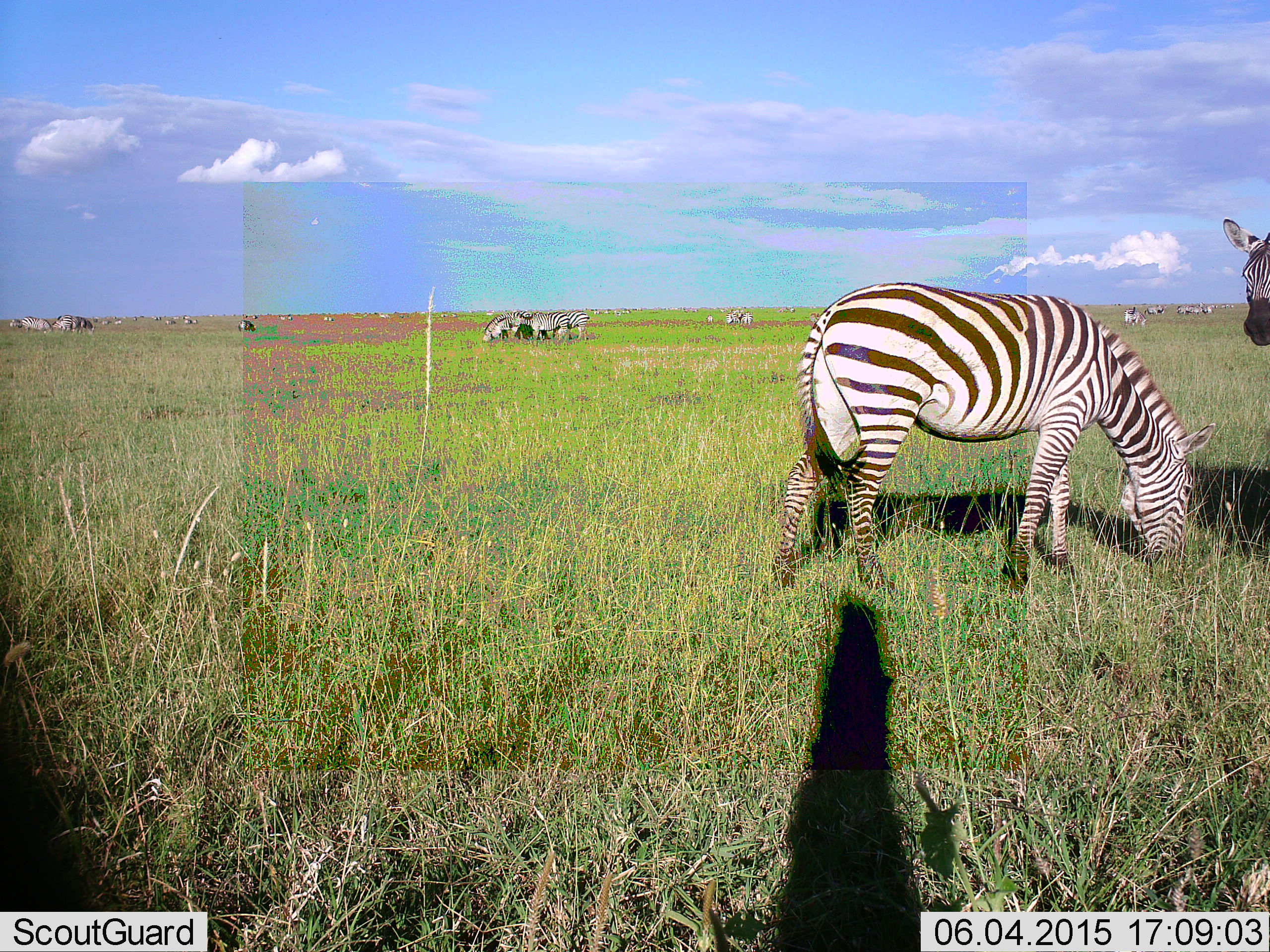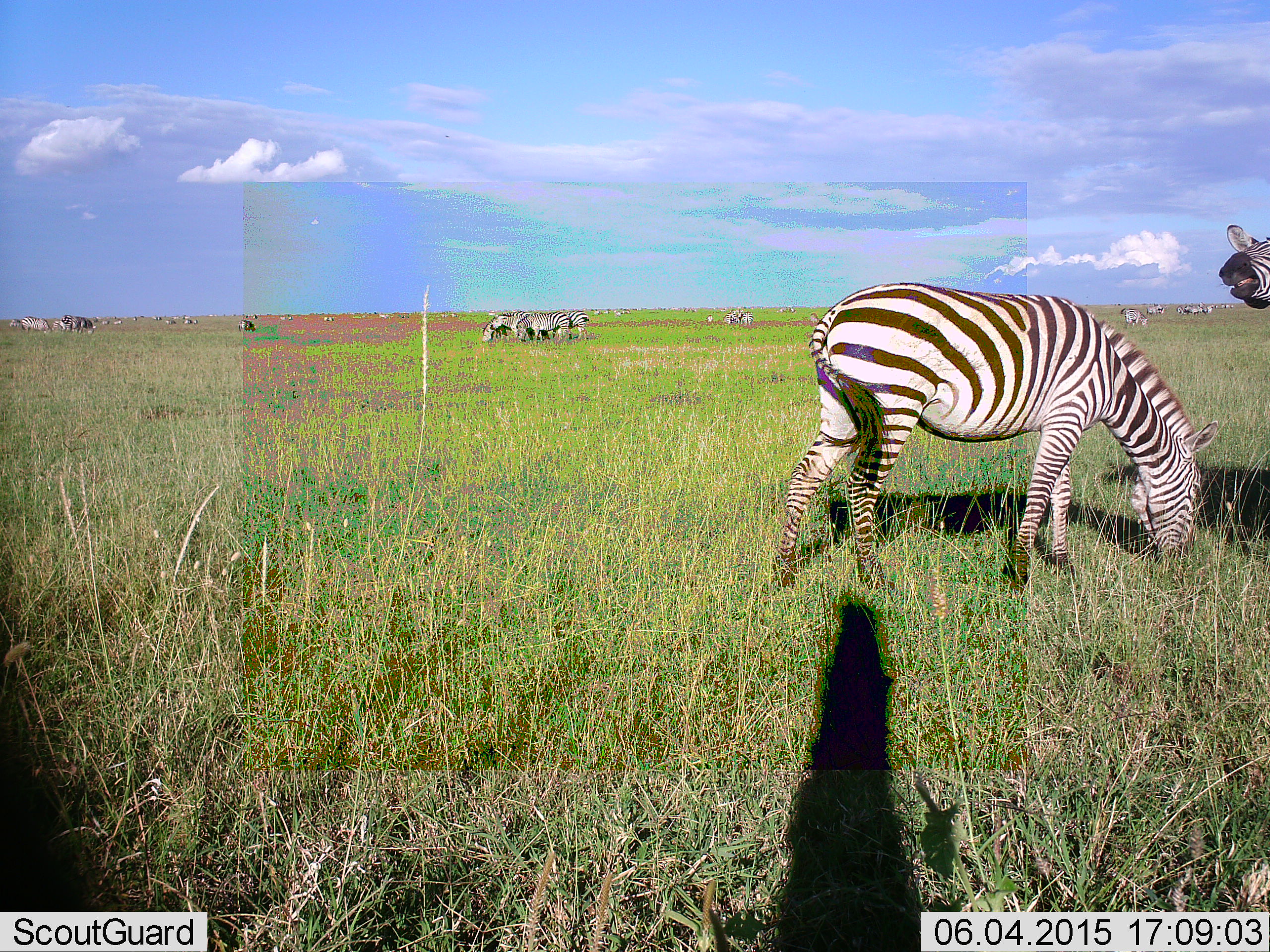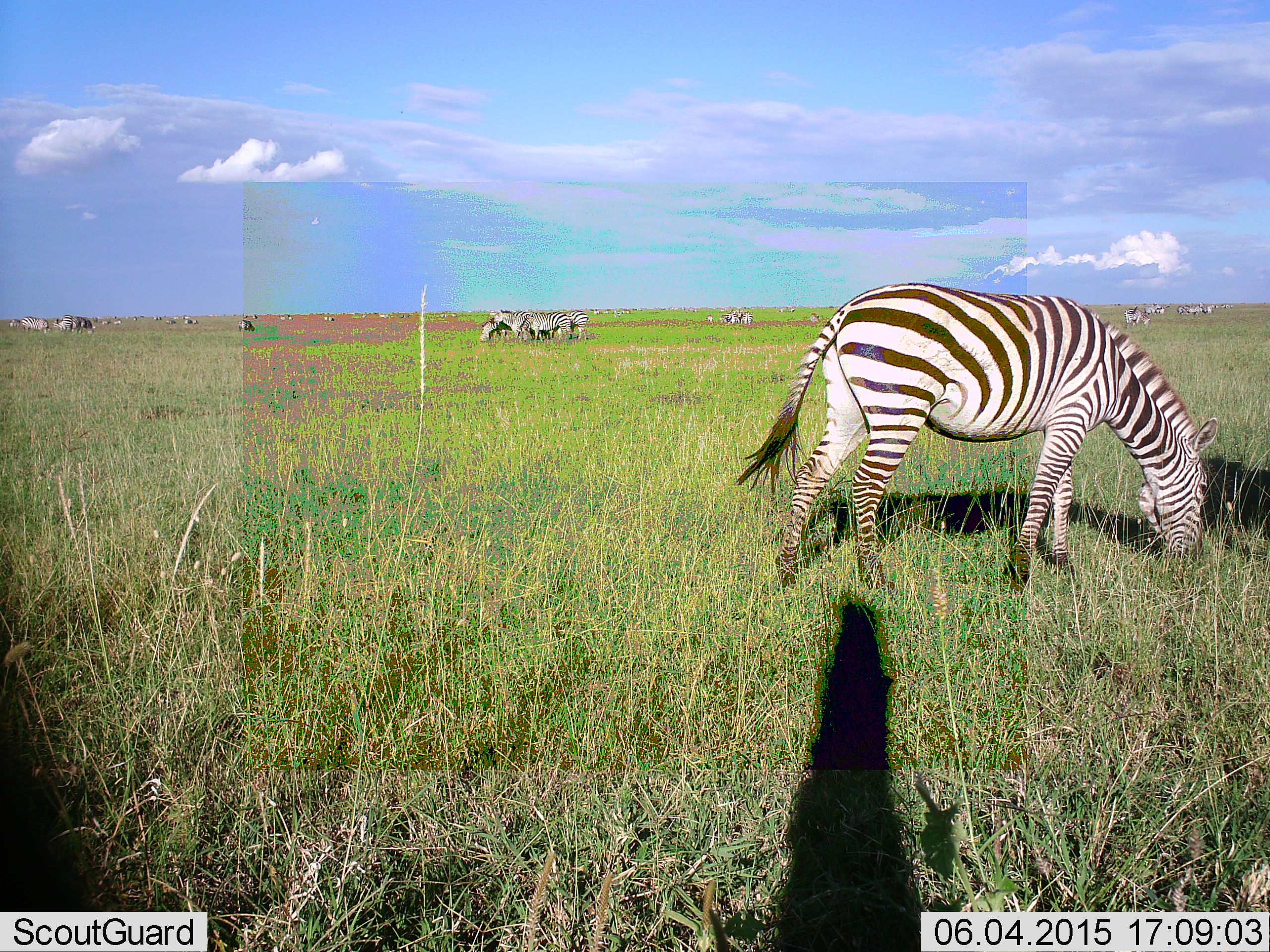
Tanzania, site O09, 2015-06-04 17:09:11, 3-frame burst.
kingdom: Animalia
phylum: Chordata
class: Mammalia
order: Perissodactyla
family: Equidae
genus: Equus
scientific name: Equus quagga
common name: plains zebra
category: zebra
Zebra (plains zebra) (Equus quagga), count 11-50. Behavior (volunteer vote fractions): standing 80%, resting 0%, moving 20%, interacting 10%. Young present (vote fraction): 0%. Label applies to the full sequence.